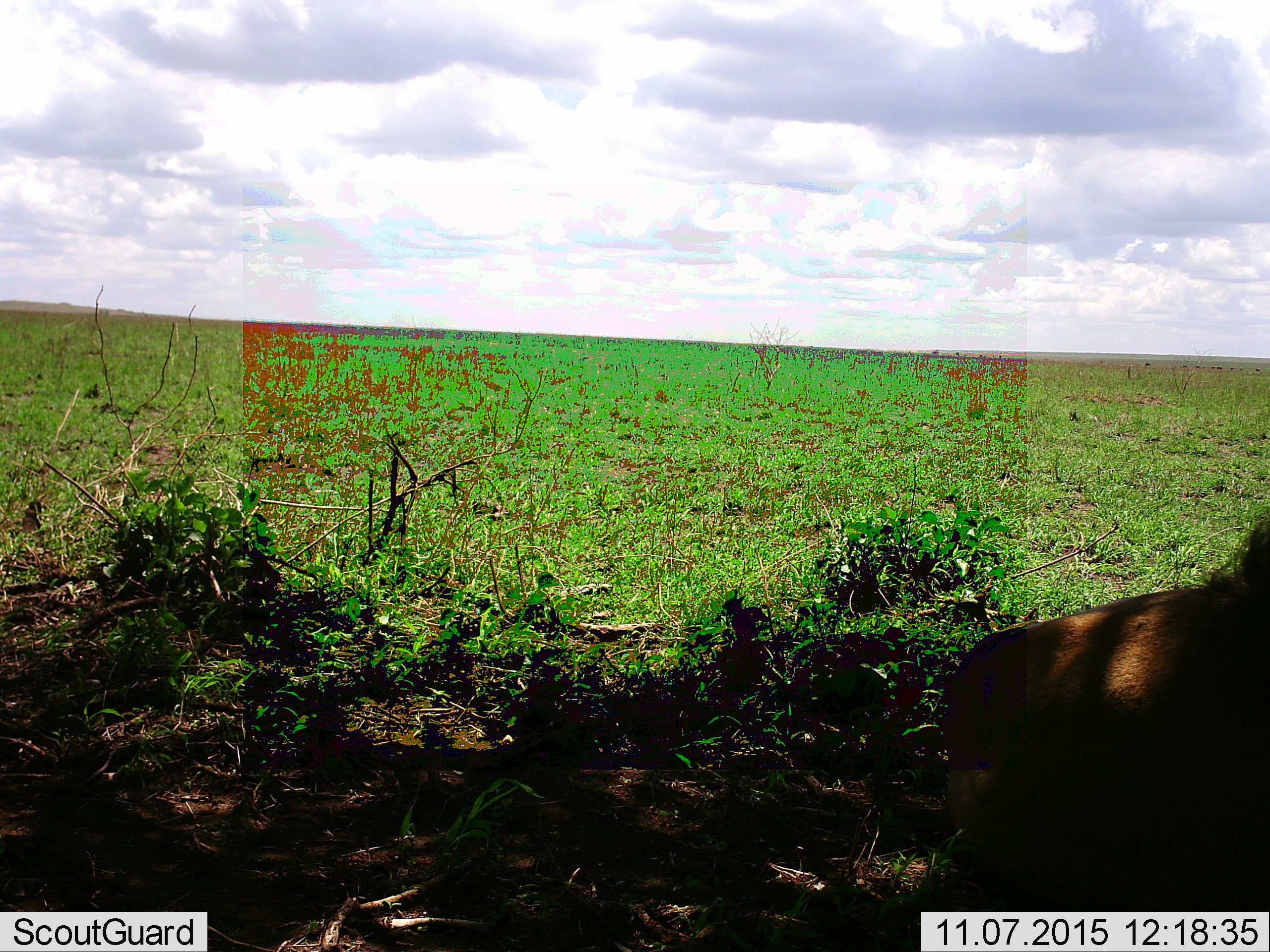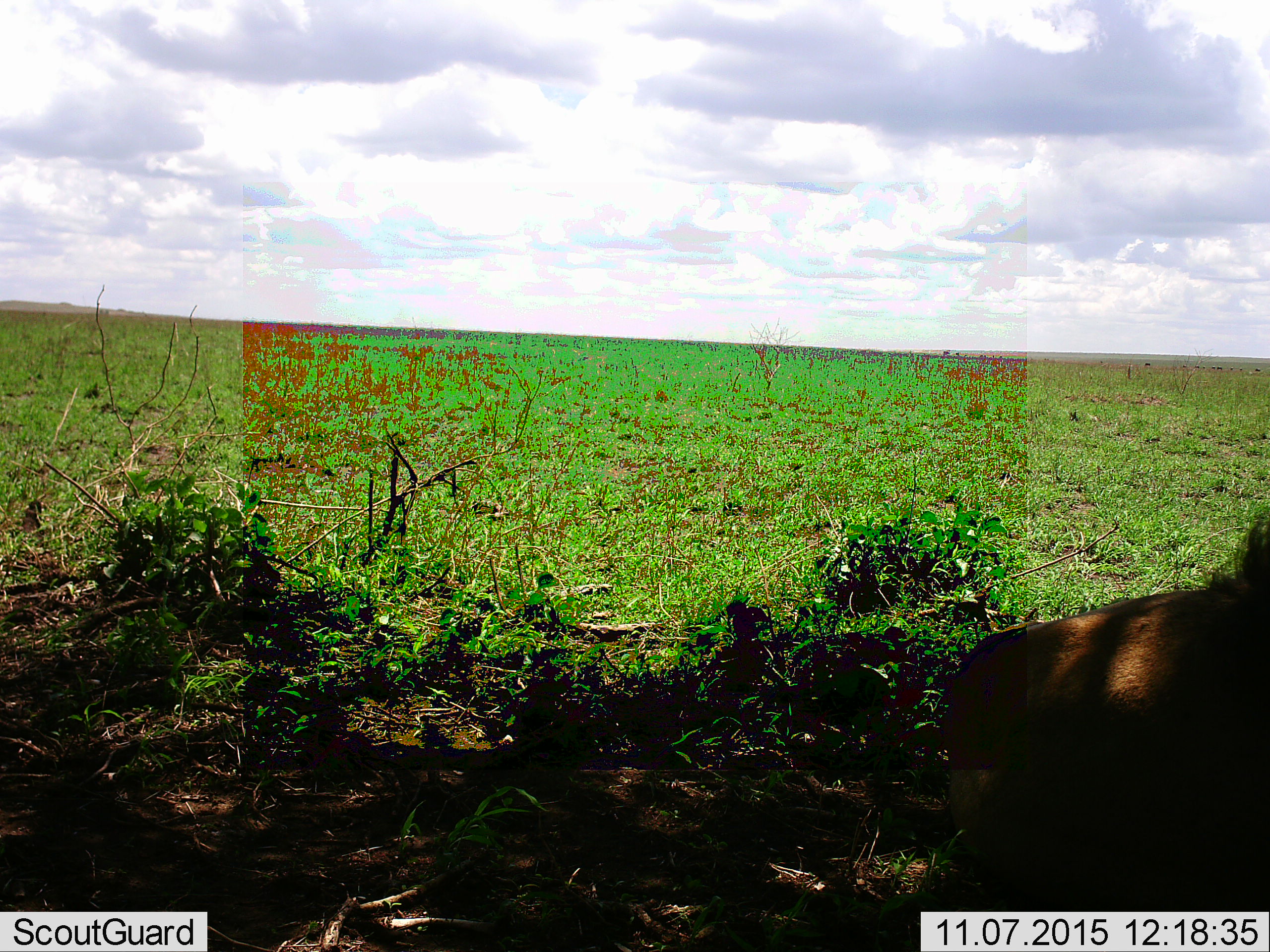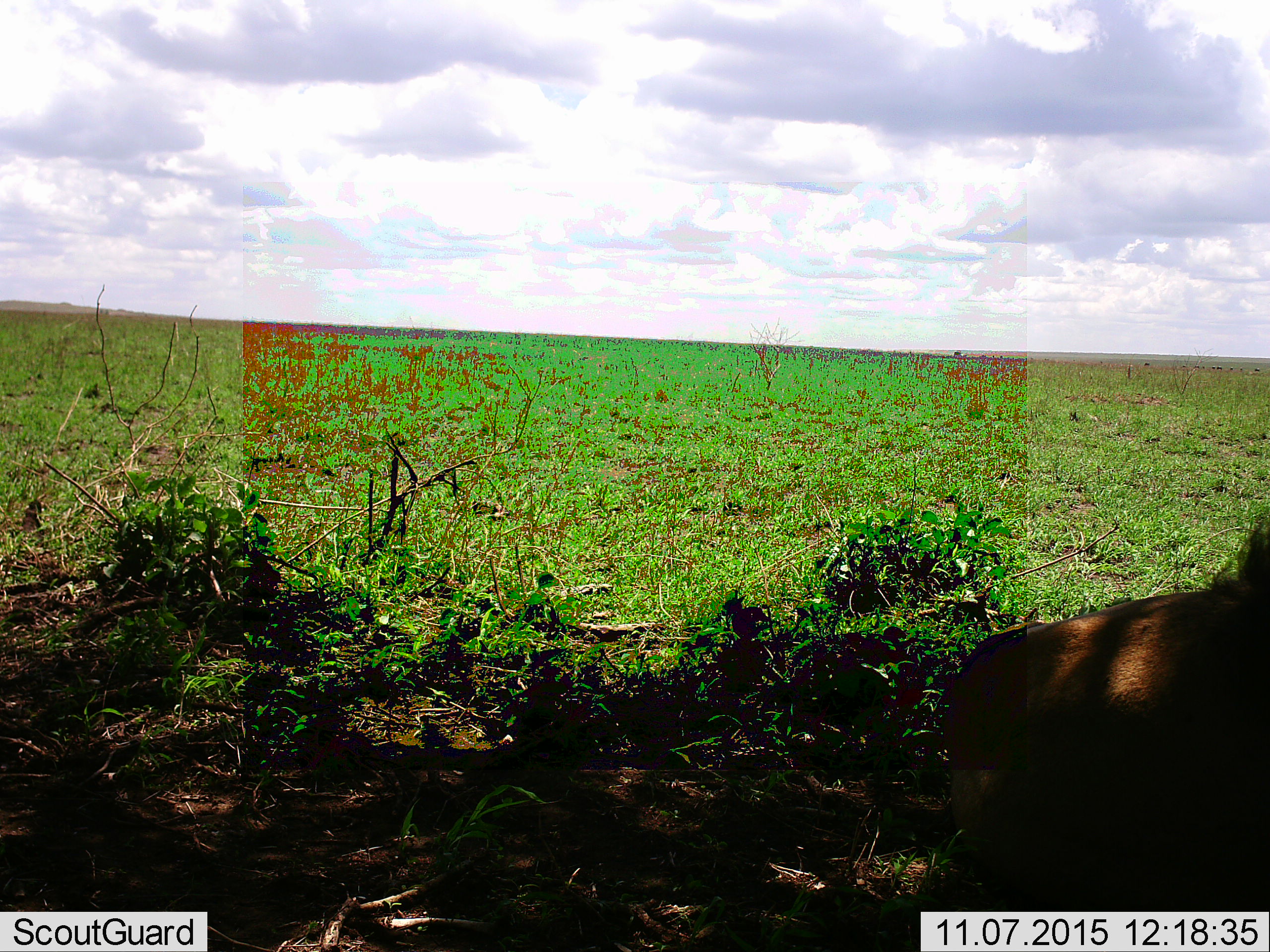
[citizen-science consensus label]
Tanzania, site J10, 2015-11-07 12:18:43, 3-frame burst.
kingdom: Animalia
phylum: Chordata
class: Mammalia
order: Carnivora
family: Felidae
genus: Panthera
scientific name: Panthera leo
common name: lion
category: lionmale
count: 1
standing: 0%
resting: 100%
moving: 0%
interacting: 0%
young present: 0%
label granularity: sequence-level